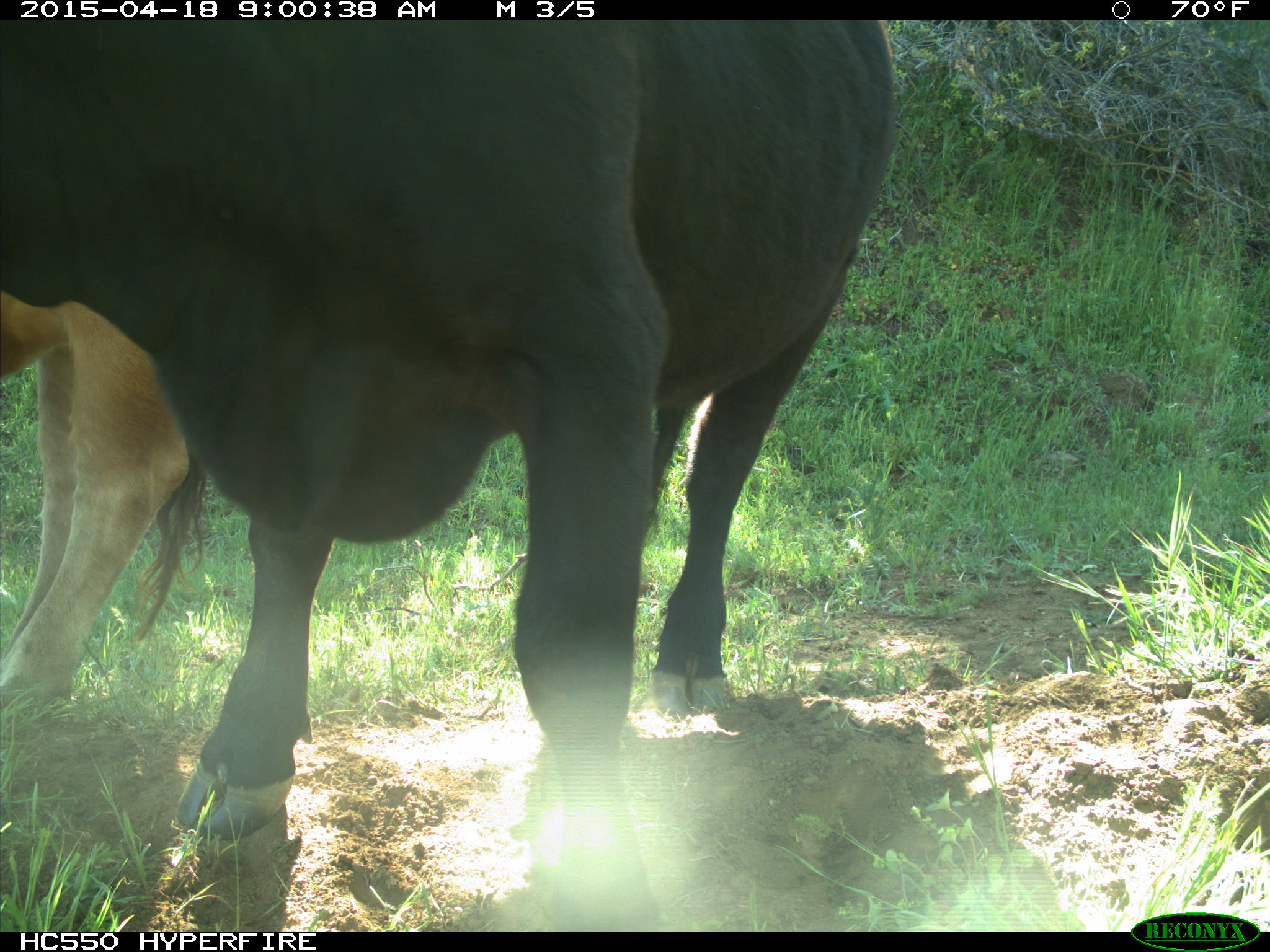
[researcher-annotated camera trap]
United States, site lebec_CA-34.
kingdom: Animalia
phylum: Chordata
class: Mammalia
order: Artiodactyla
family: Bovidae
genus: Bos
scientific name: Bos taurus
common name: domestic cow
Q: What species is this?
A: Bos taurus (domestic cow).